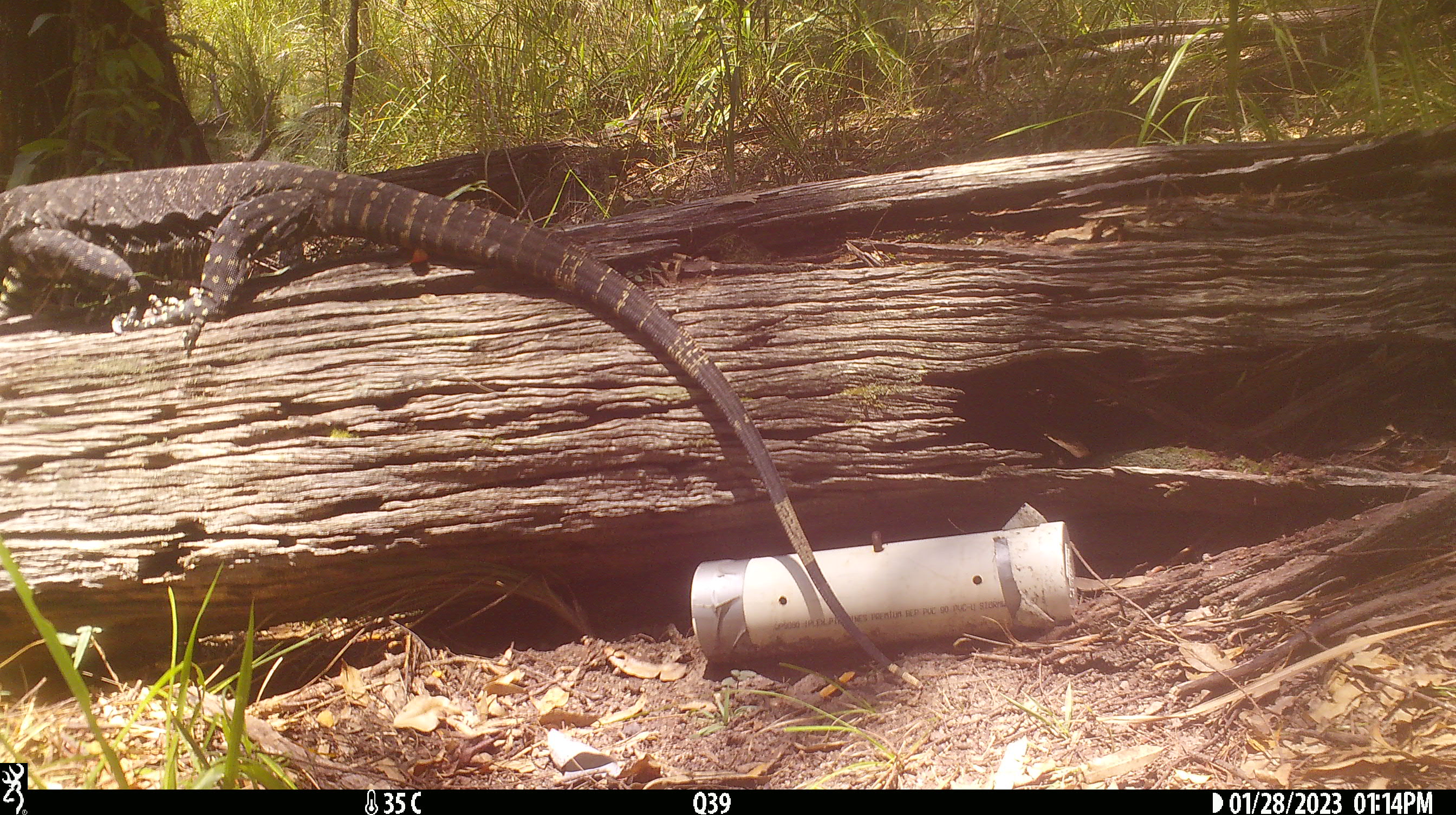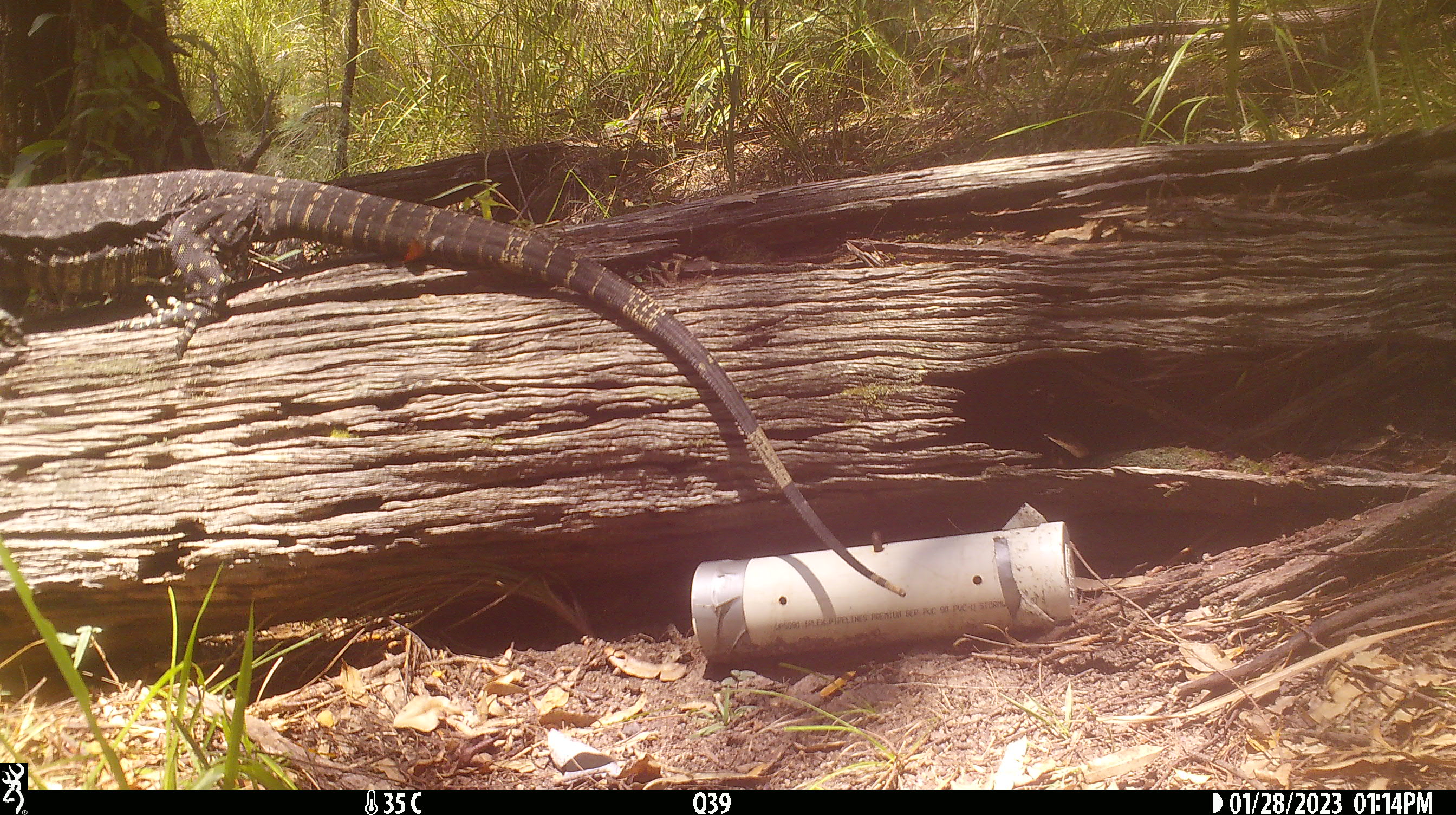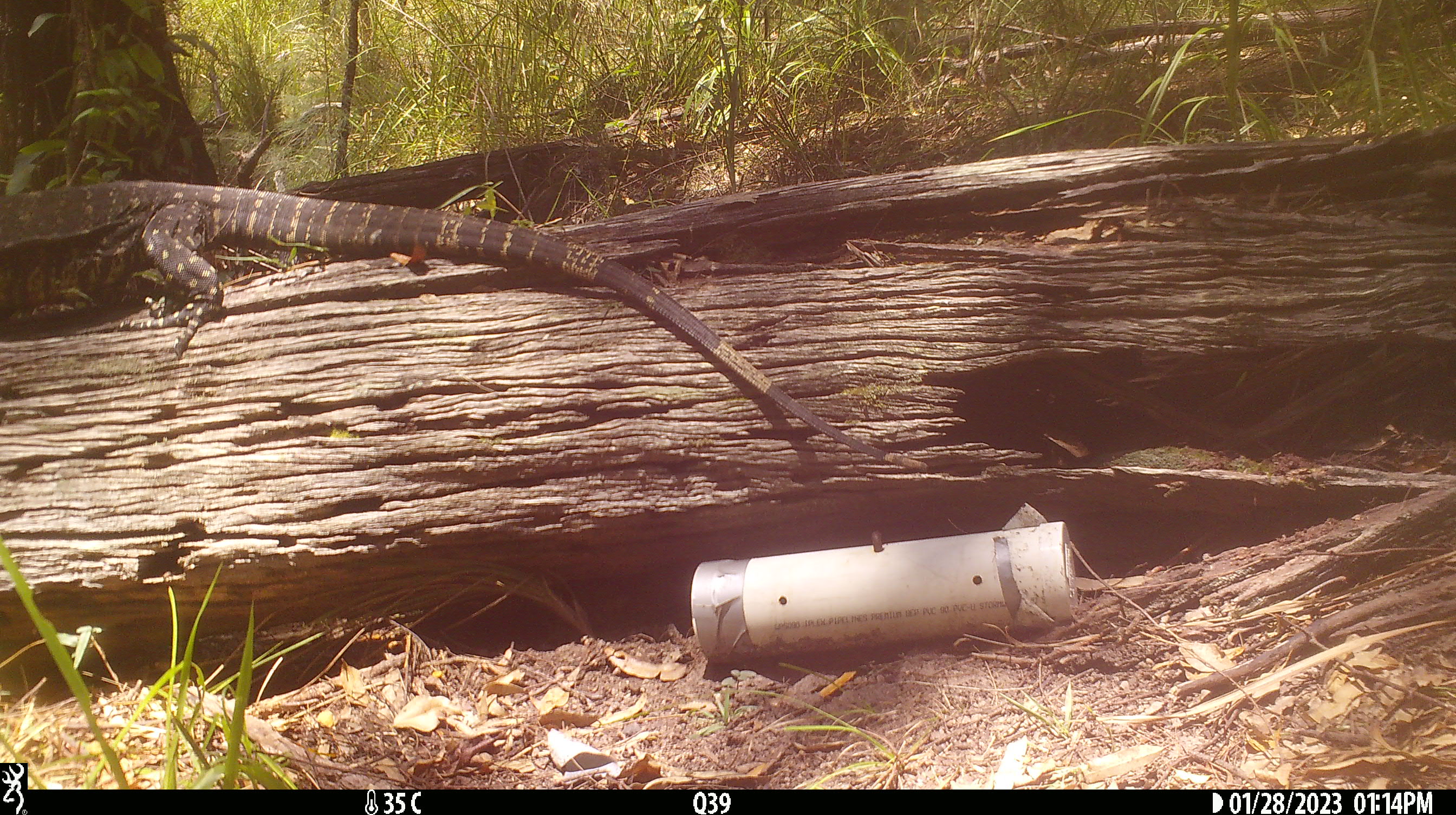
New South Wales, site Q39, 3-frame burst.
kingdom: Animalia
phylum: Chordata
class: Reptilia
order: Squamata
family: Varanidae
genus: Varanus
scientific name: Varanus varius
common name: lace monitor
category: goanna